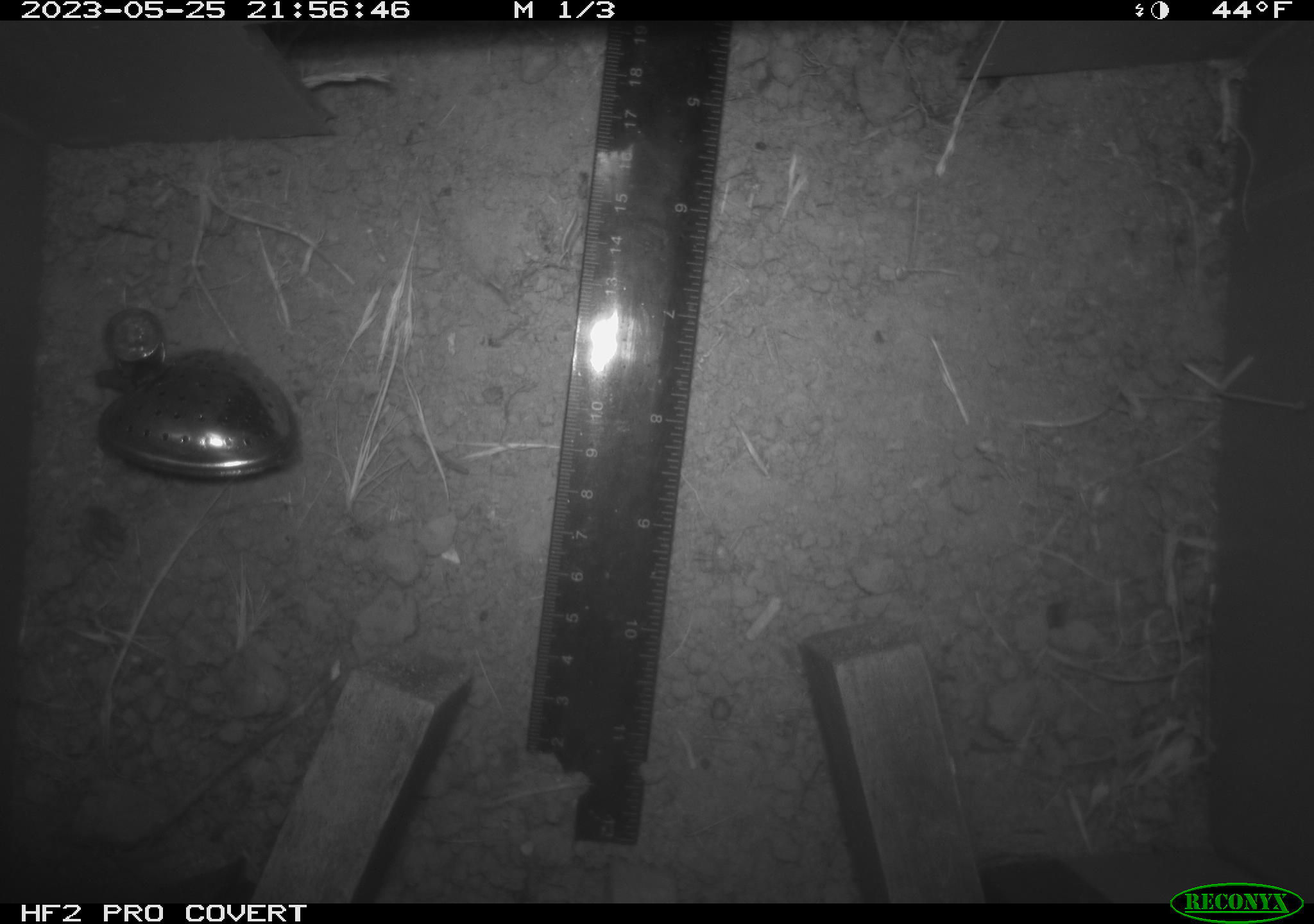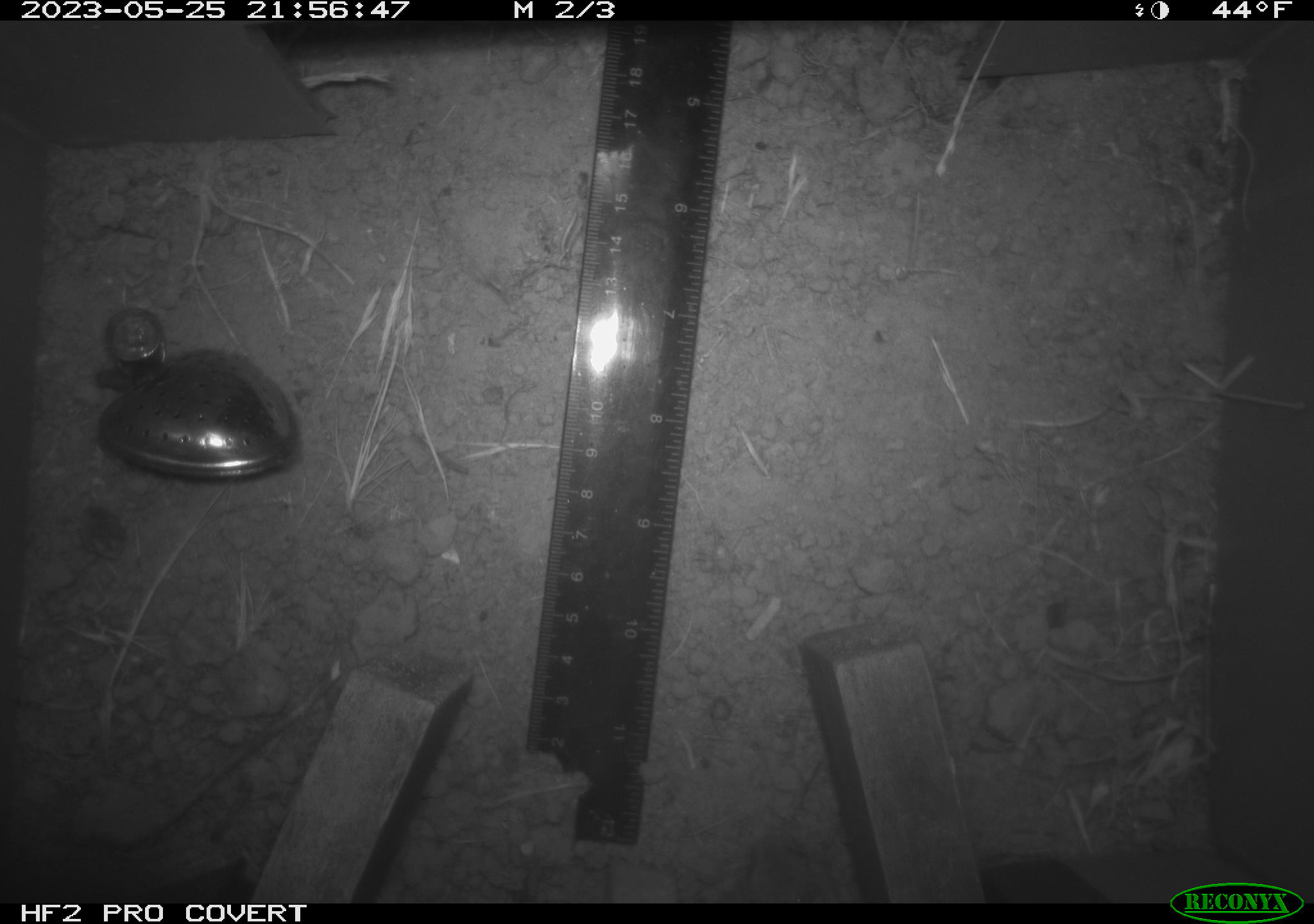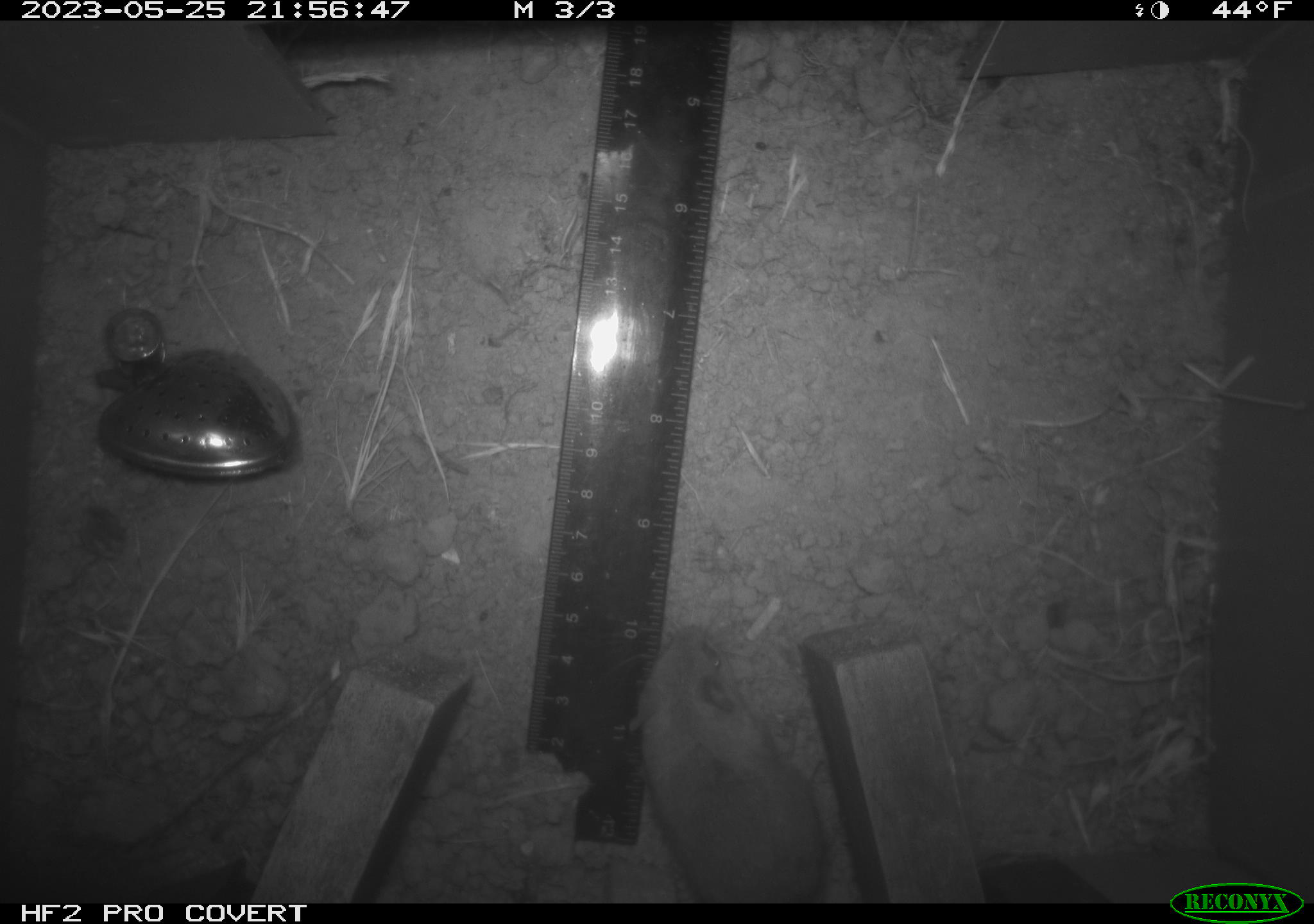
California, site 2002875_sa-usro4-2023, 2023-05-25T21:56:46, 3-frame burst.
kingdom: Animalia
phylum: Chordata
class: Mammalia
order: Rodentia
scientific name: Rodentia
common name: mouse species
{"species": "mouse species (Rodentia)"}